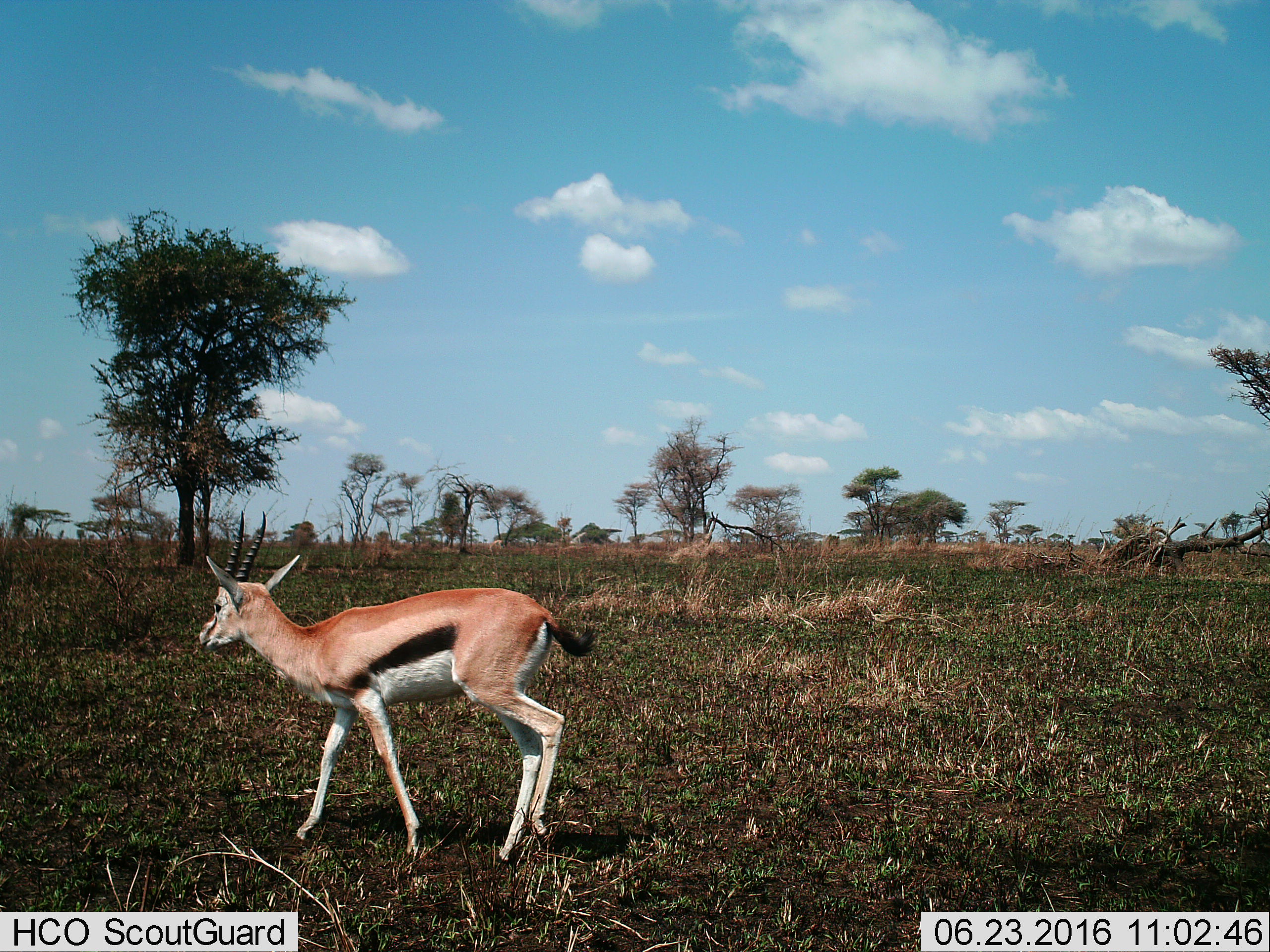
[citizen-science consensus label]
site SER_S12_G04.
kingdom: Animalia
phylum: Chordata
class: Mammalia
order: Artiodactyla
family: Bovidae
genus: Eudorcas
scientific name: Eudorcas thomsonii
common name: thomson's gazelle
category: gazellethomsons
Gazellethomsons (thomson's gazelle) (Eudorcas thomsonii), count 1. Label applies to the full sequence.